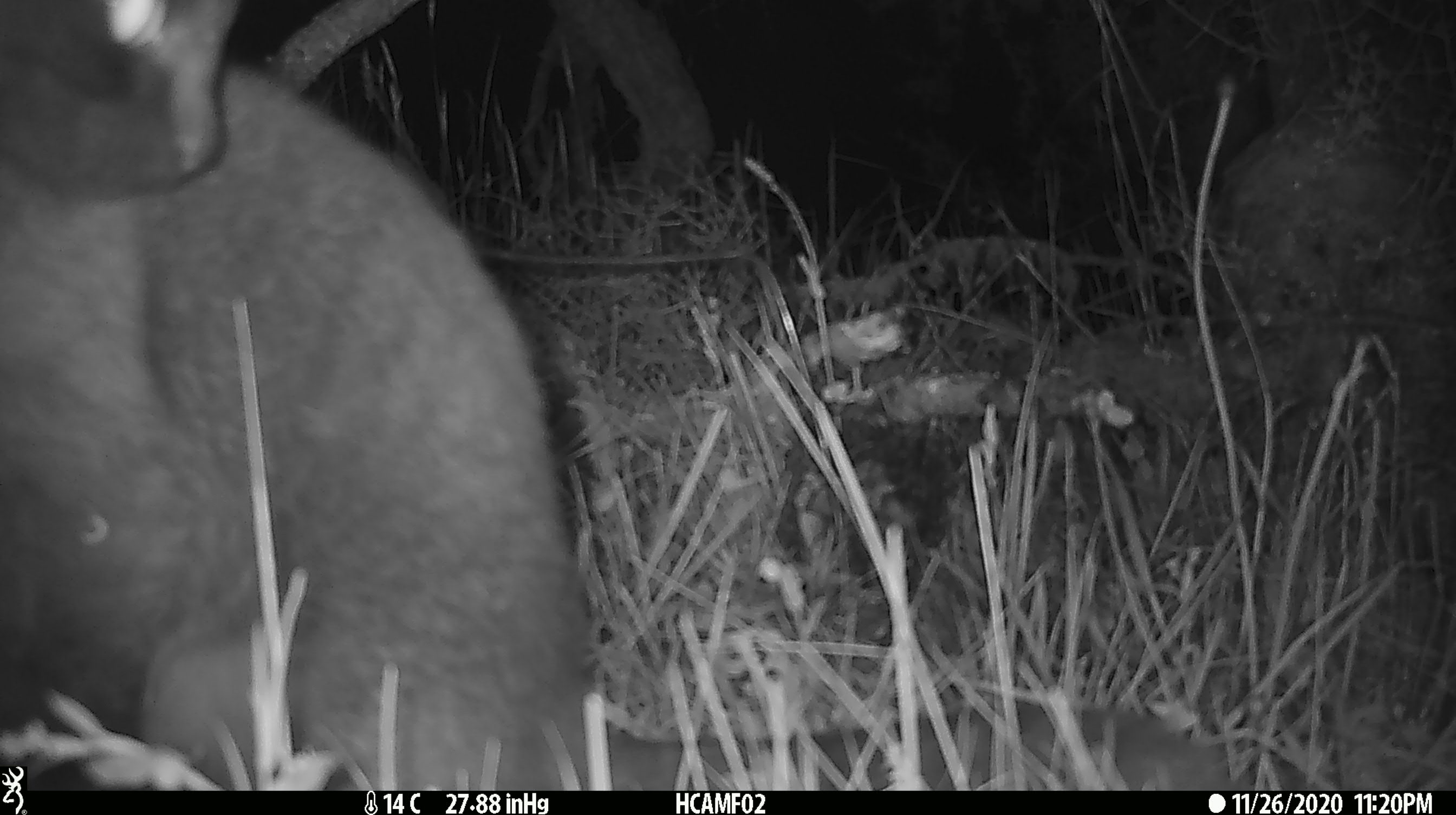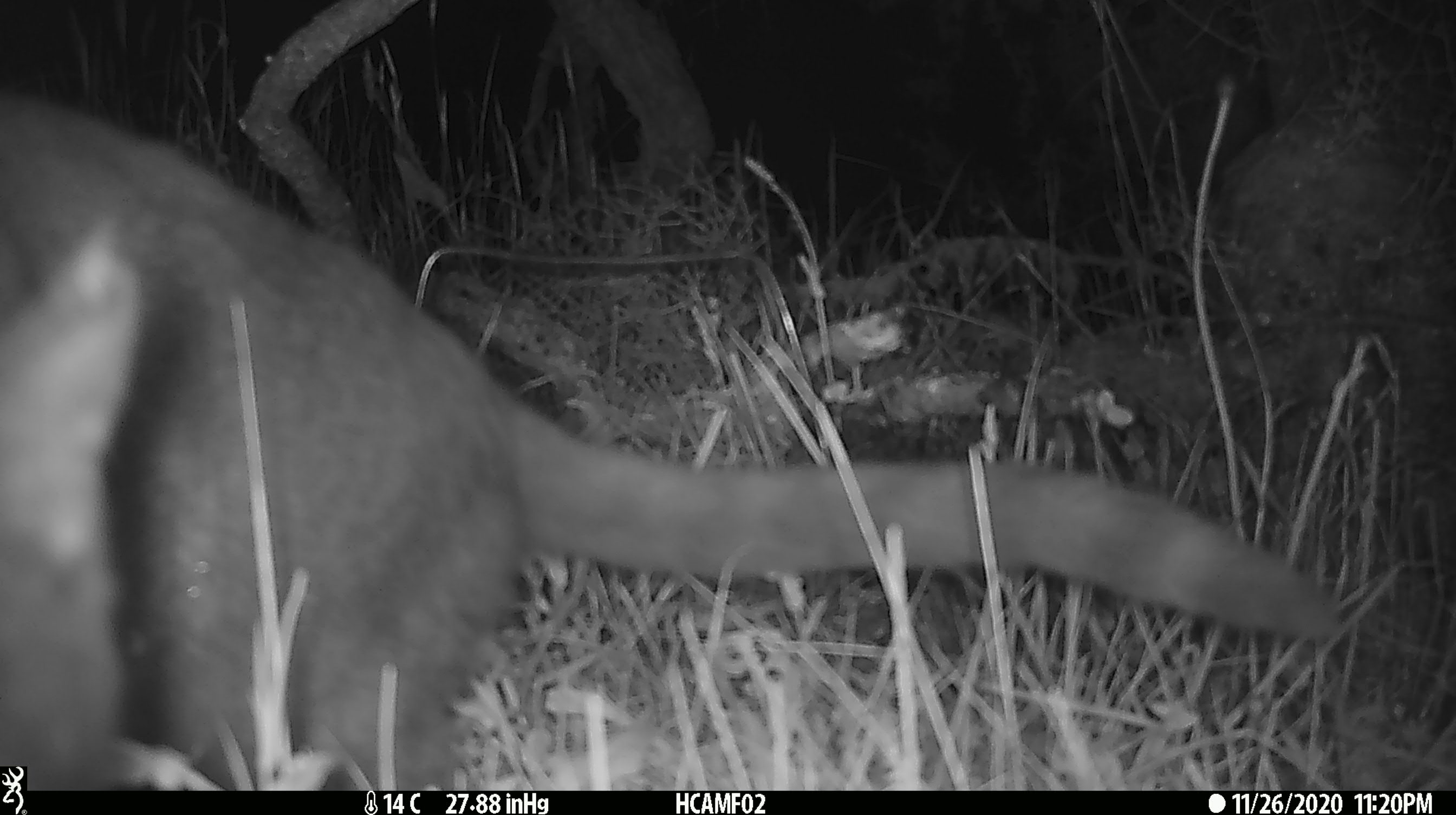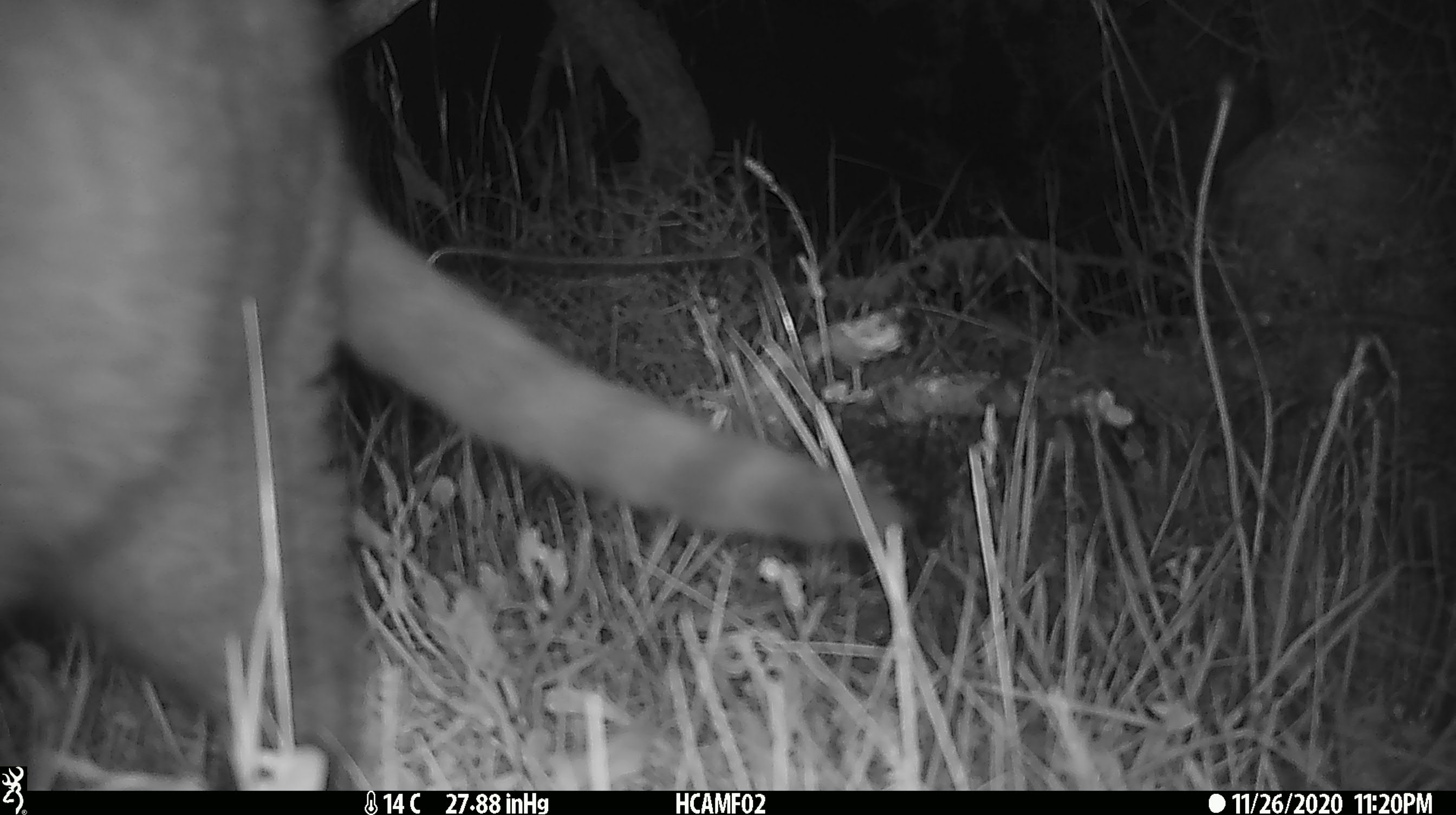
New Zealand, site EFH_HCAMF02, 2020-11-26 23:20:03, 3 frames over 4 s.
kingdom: Animalia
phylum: Chordata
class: Mammalia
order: Carnivora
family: Felidae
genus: Felis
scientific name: Felis catus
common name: domestic cat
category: cat